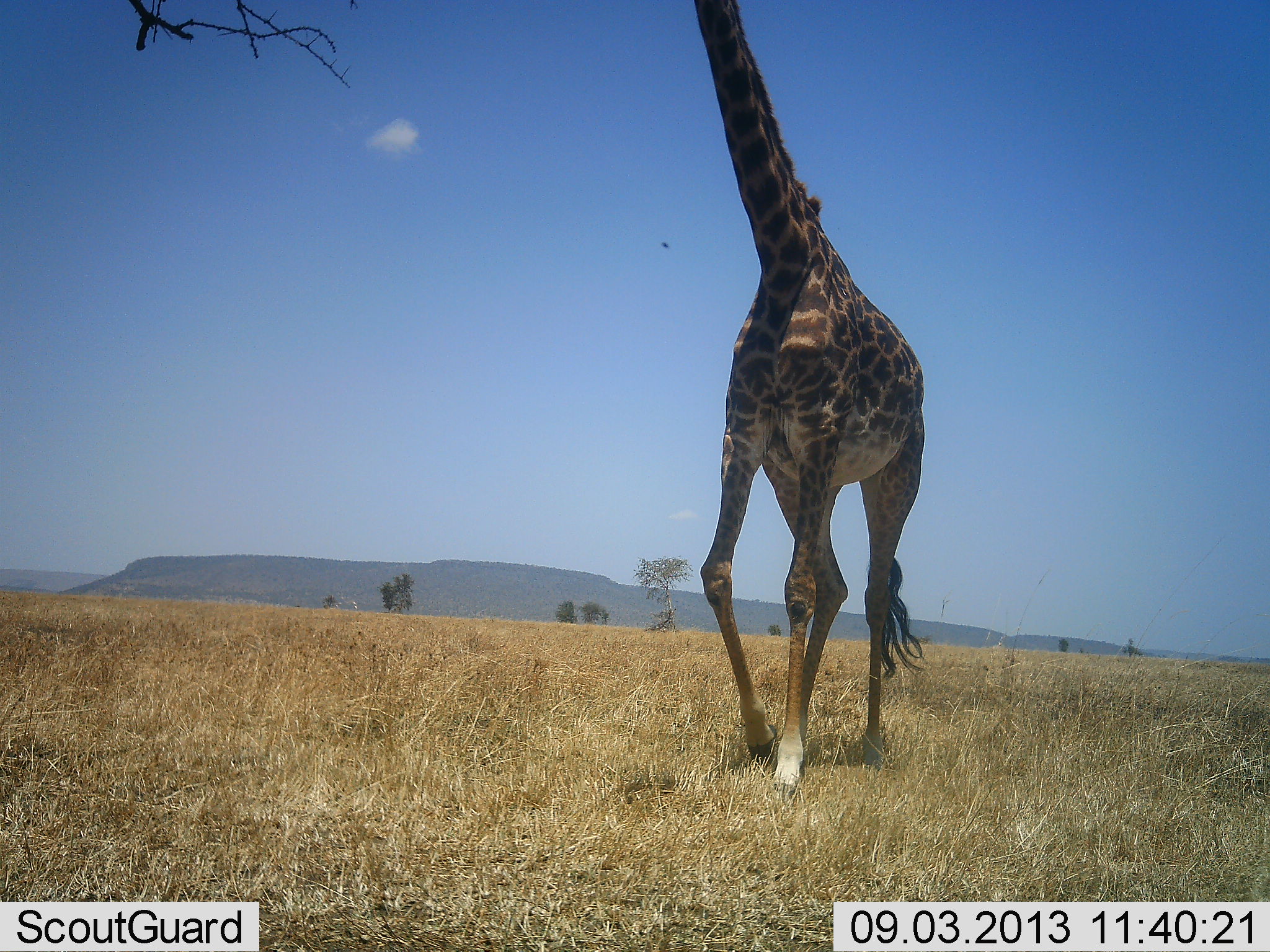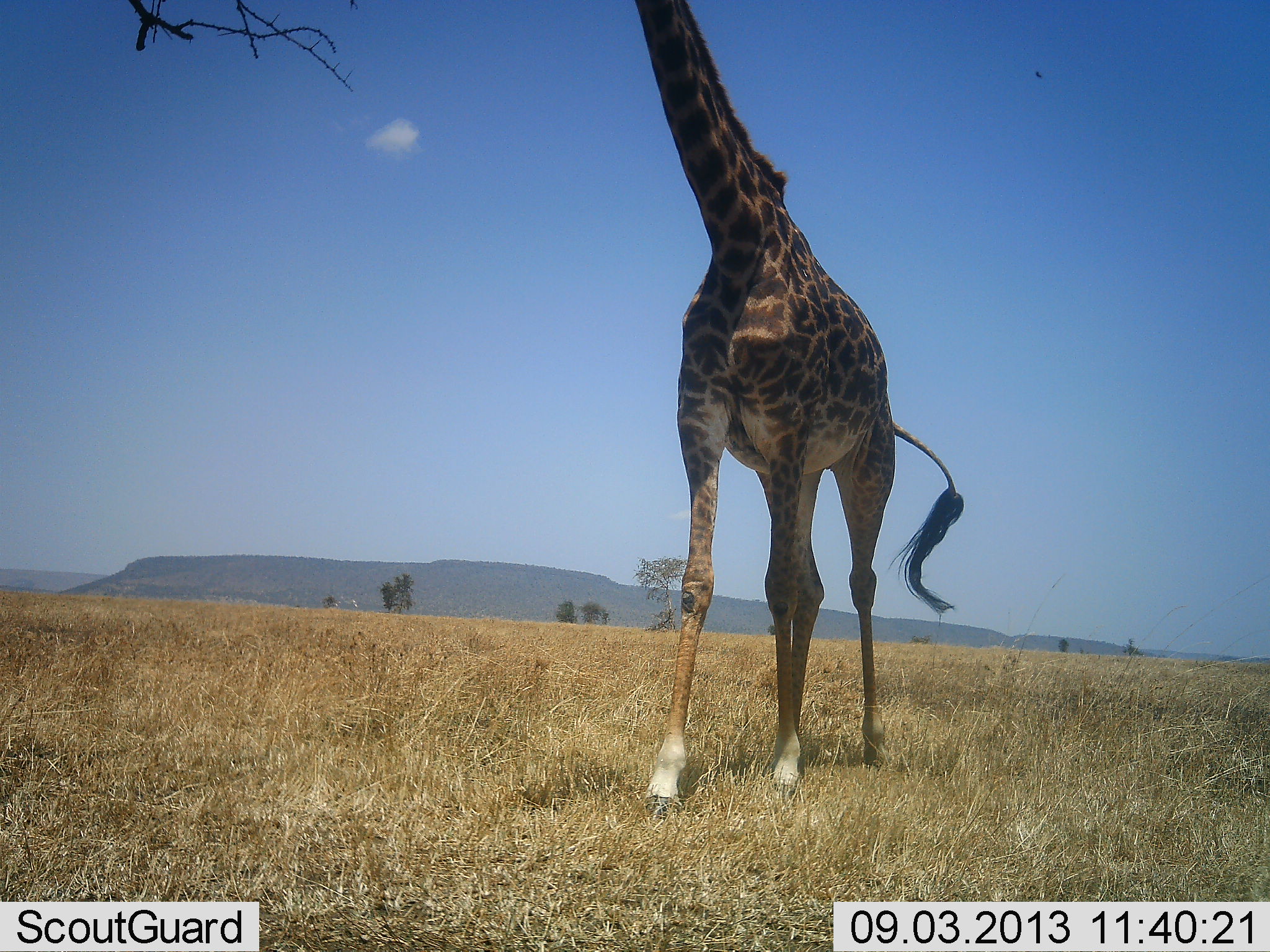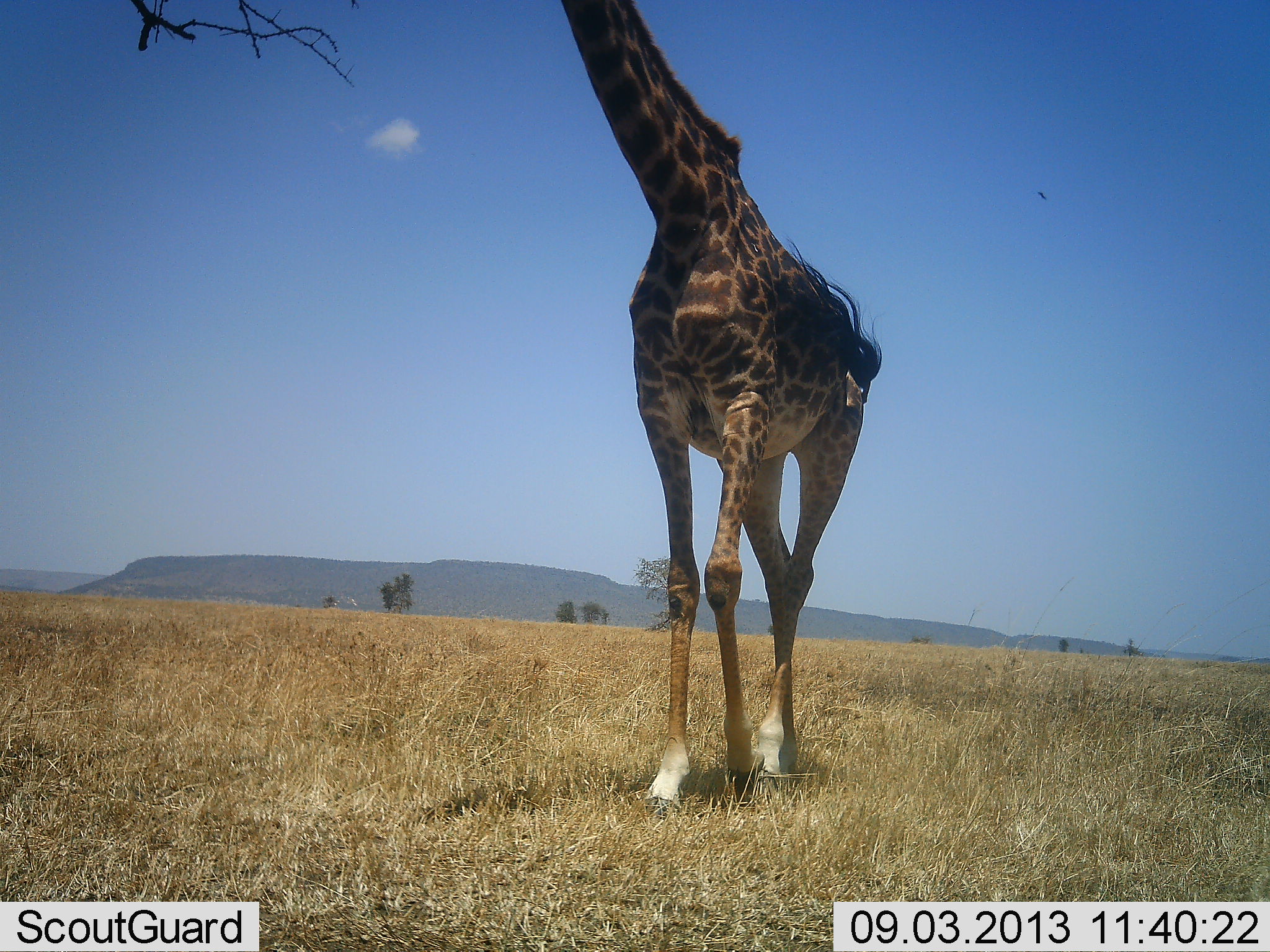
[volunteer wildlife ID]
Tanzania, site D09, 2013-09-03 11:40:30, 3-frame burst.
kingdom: Animalia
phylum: Chordata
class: Mammalia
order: Artiodactyla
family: Giraffidae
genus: Giraffa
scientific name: Giraffa camelopardalis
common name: giraffe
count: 1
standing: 7%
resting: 0%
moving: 86%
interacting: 0%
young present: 0%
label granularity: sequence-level